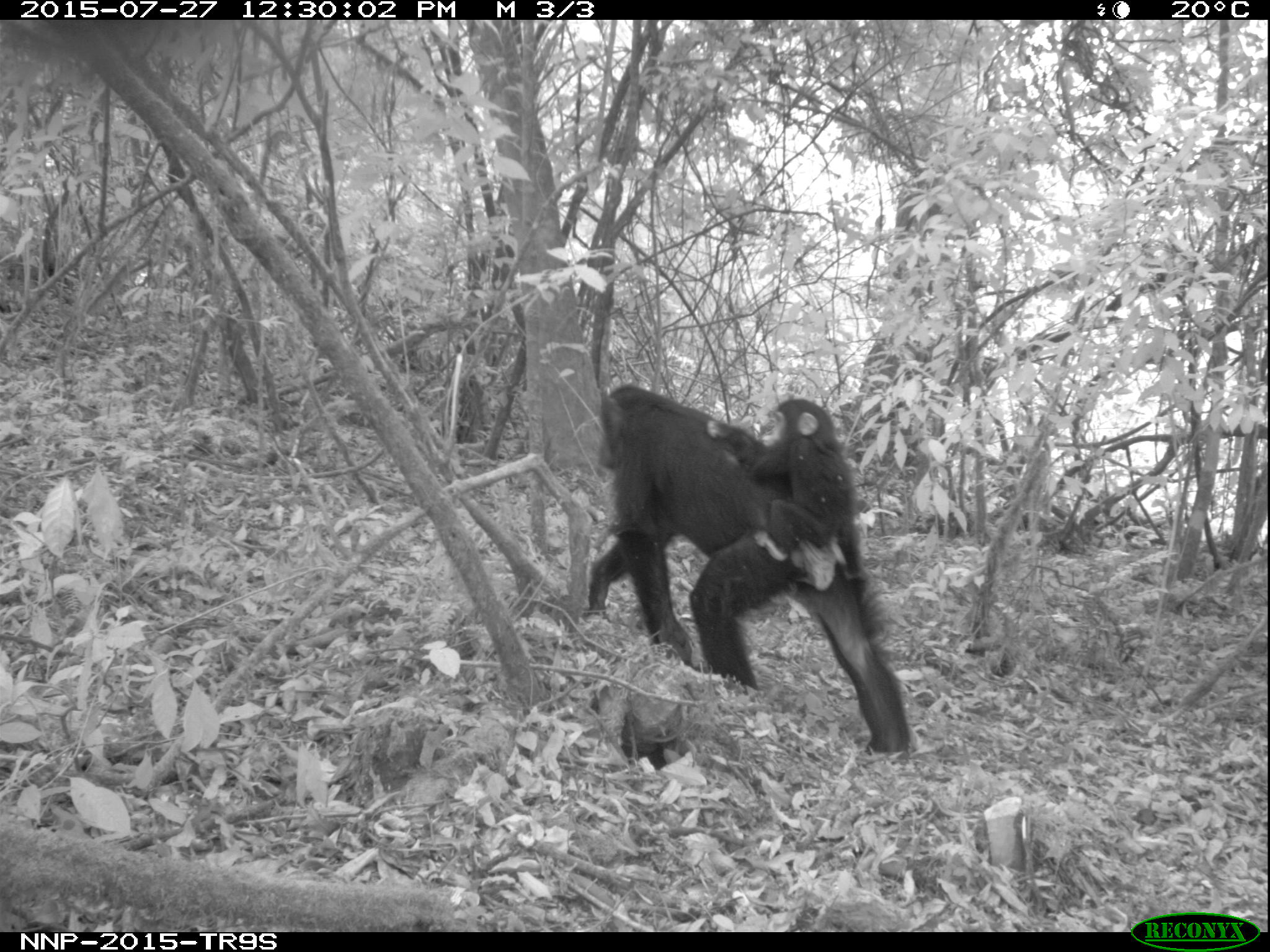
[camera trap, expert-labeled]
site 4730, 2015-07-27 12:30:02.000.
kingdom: Animalia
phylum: Chordata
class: Mammalia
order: Primates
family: Hominidae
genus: Pan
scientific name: Pan troglodytes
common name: chimpanzee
Pan troglodytes (chimpanzee), count 2.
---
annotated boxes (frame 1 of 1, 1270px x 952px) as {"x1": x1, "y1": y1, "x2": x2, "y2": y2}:
pan troglodytes: {"x1": 585, "y1": 379, "x2": 915, "y2": 752}; {"x1": 710, "y1": 397, "x2": 861, "y2": 595}